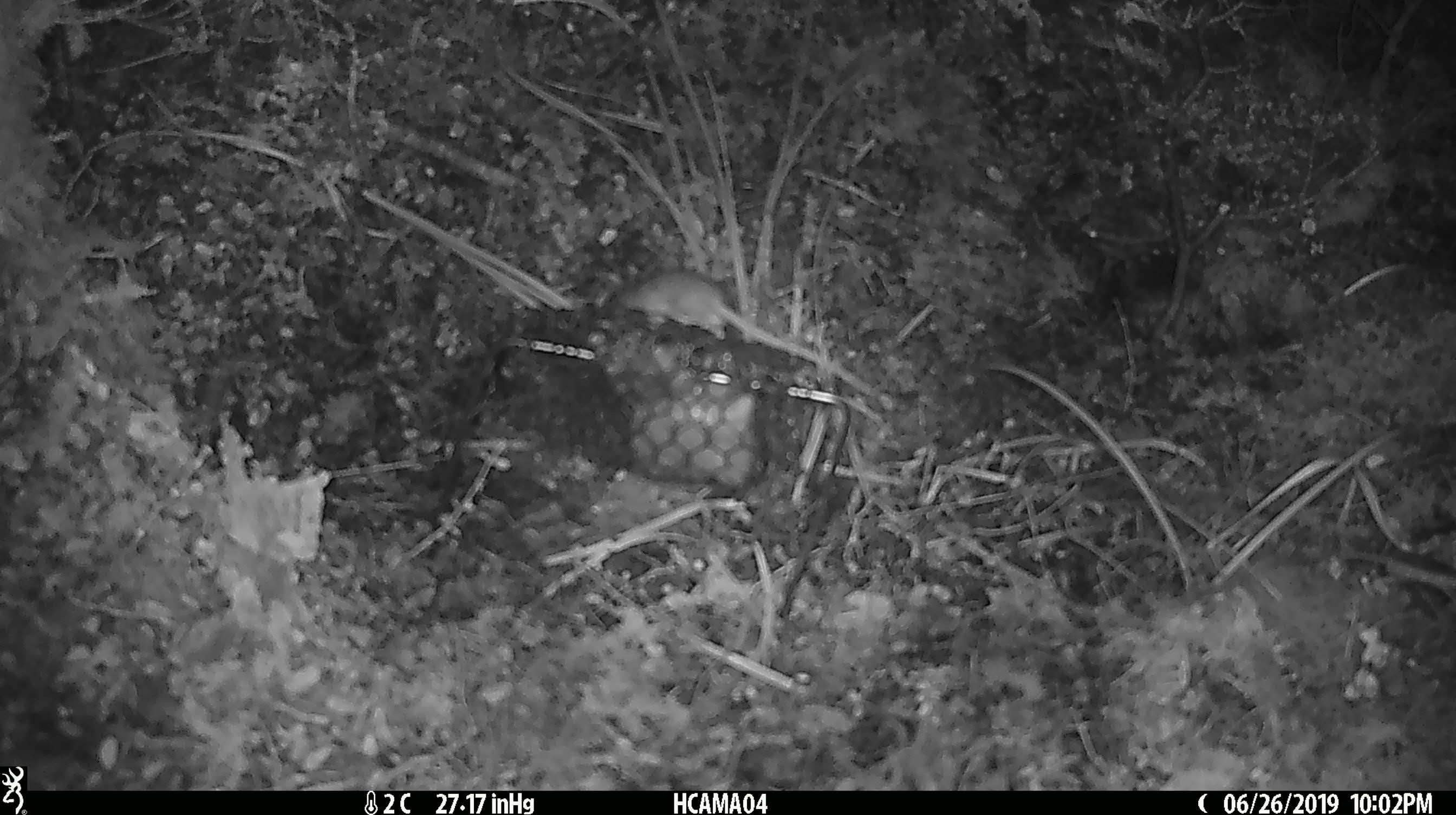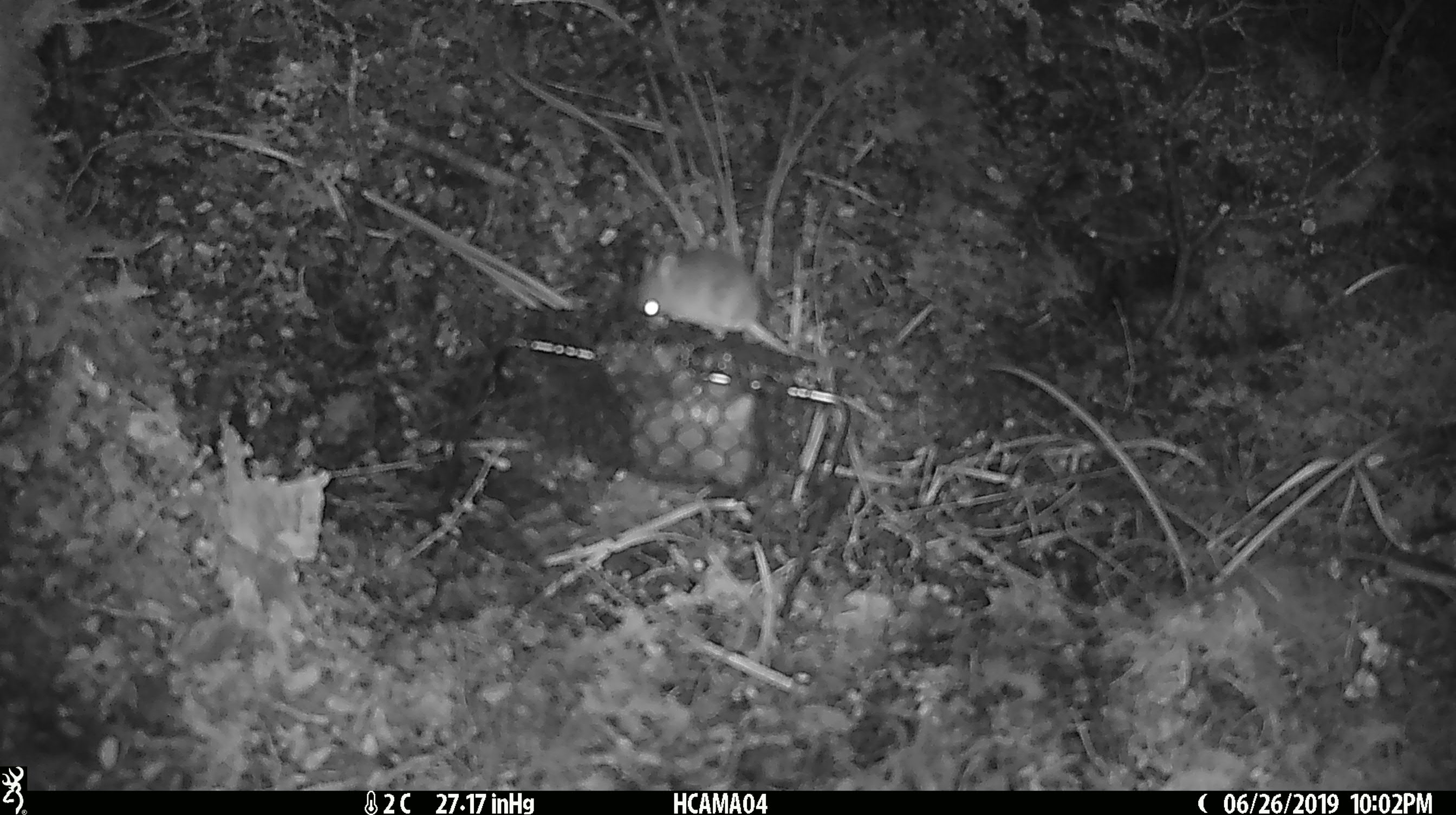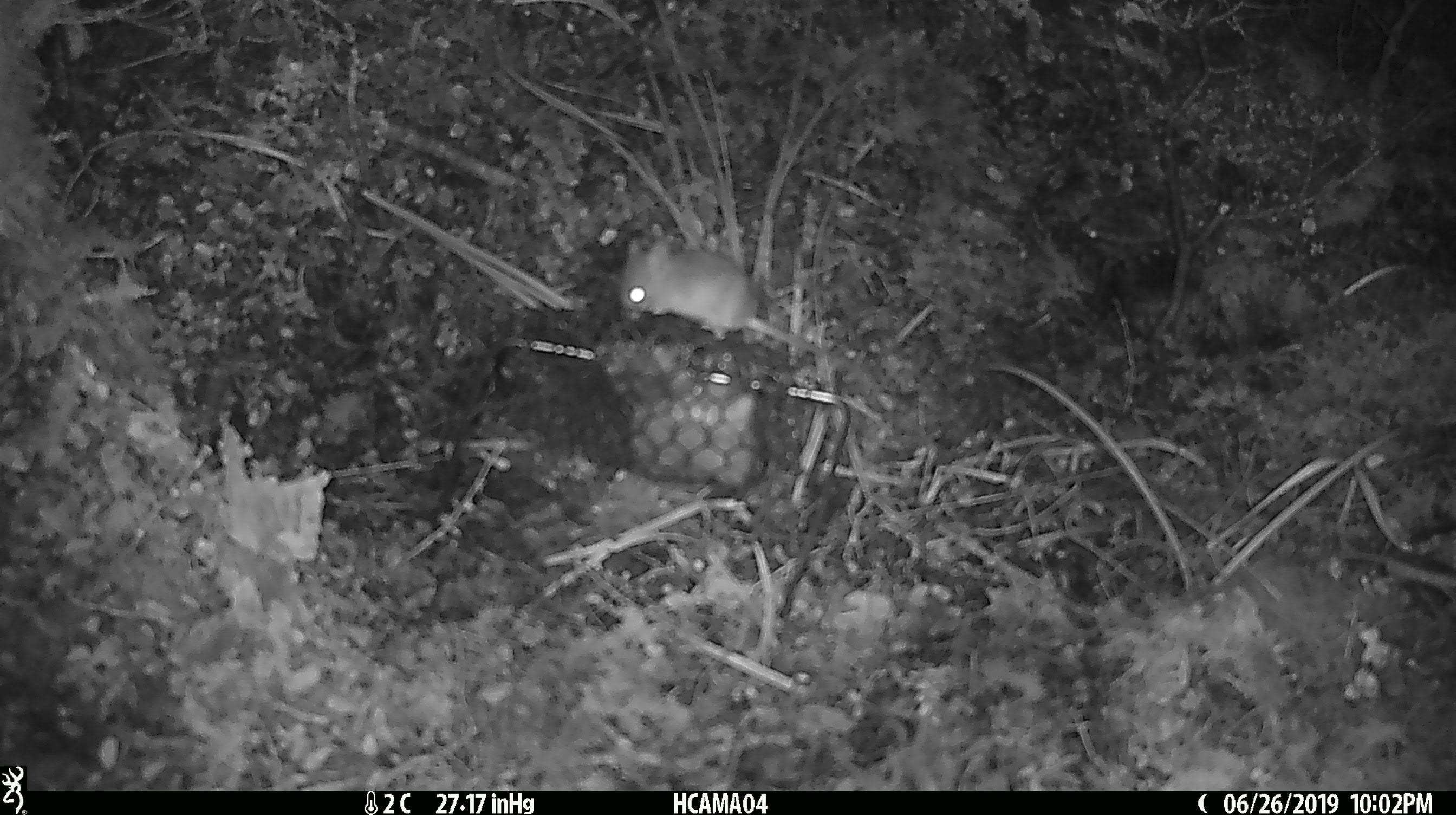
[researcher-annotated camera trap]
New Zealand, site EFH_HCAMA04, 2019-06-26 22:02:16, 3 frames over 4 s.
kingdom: Animalia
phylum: Chordata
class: Mammalia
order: Rodentia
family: Muridae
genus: Mus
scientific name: Mus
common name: mouse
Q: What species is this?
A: Mouse (Mus).